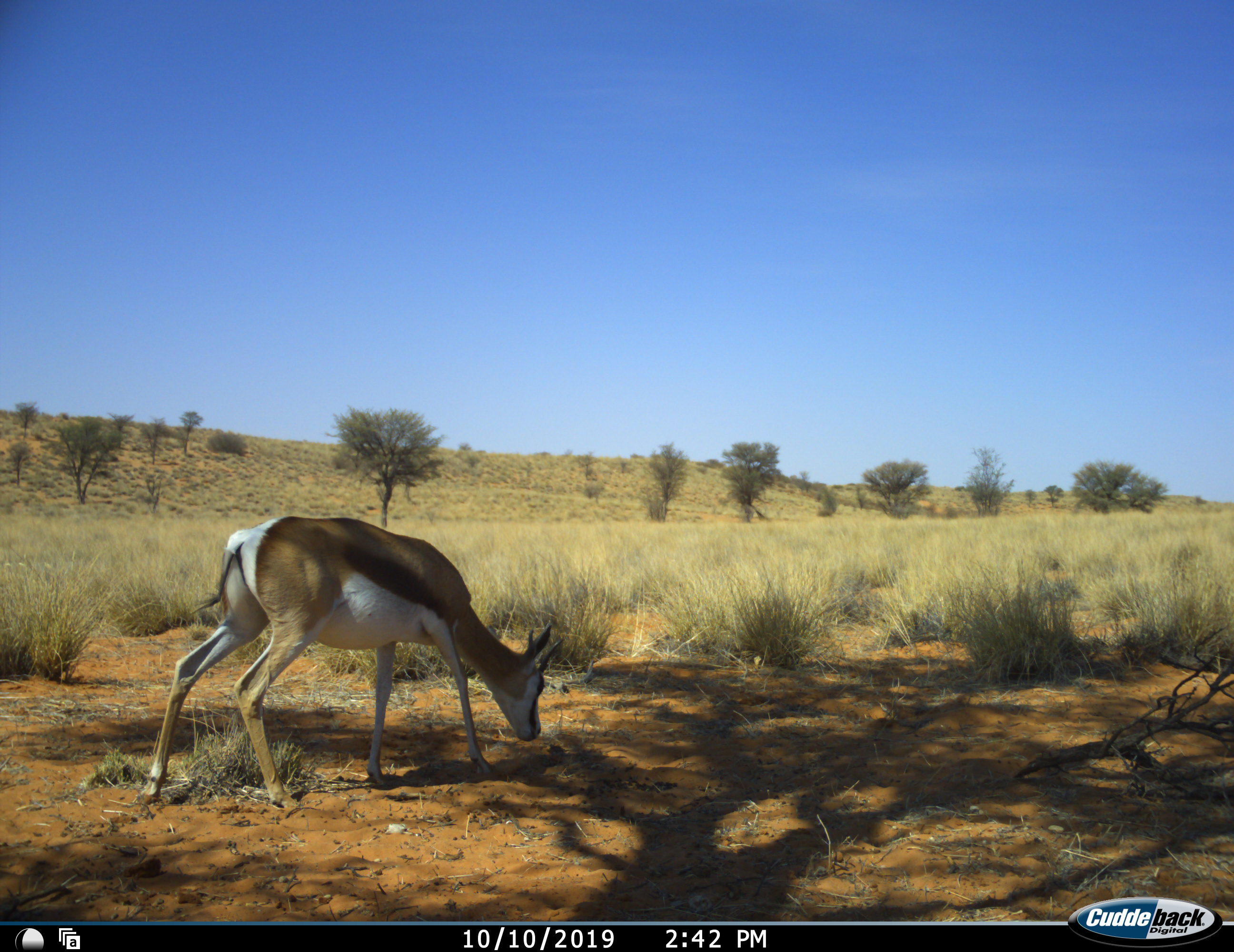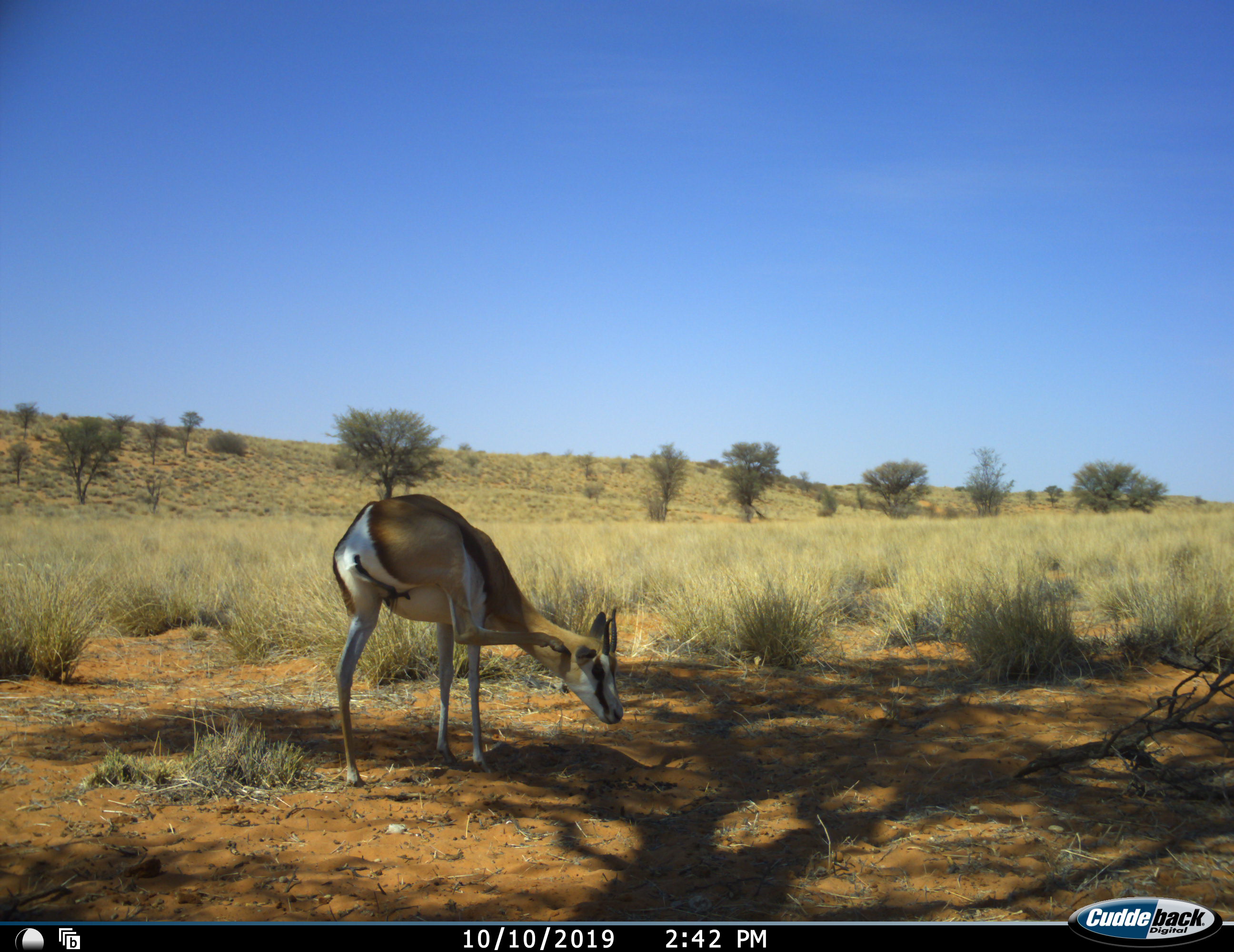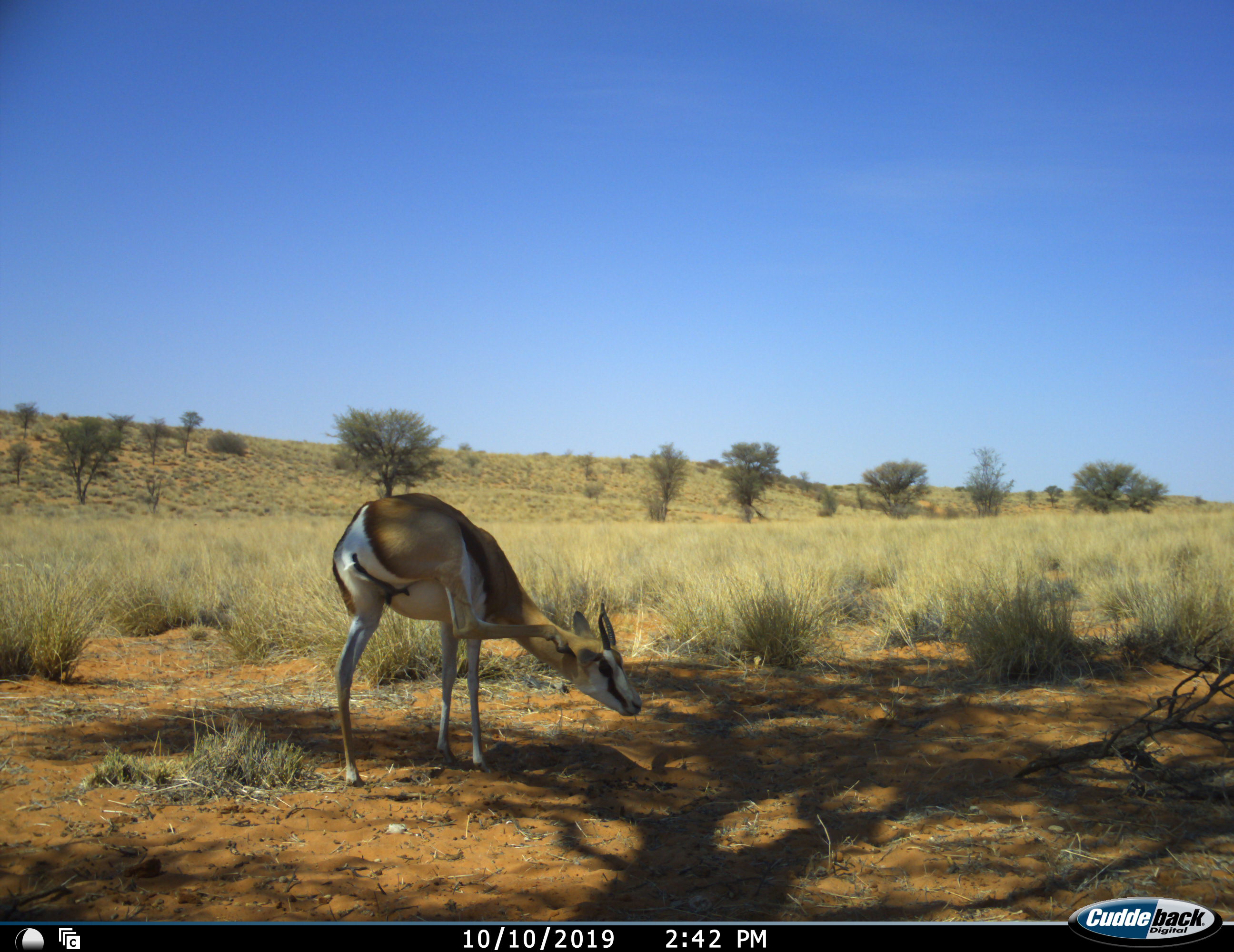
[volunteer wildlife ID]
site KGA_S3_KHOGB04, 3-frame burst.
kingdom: Animalia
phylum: Chordata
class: Mammalia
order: Artiodactyla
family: Bovidae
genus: Antidorcas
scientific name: Antidorcas marsupialis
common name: springbok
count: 1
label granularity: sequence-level